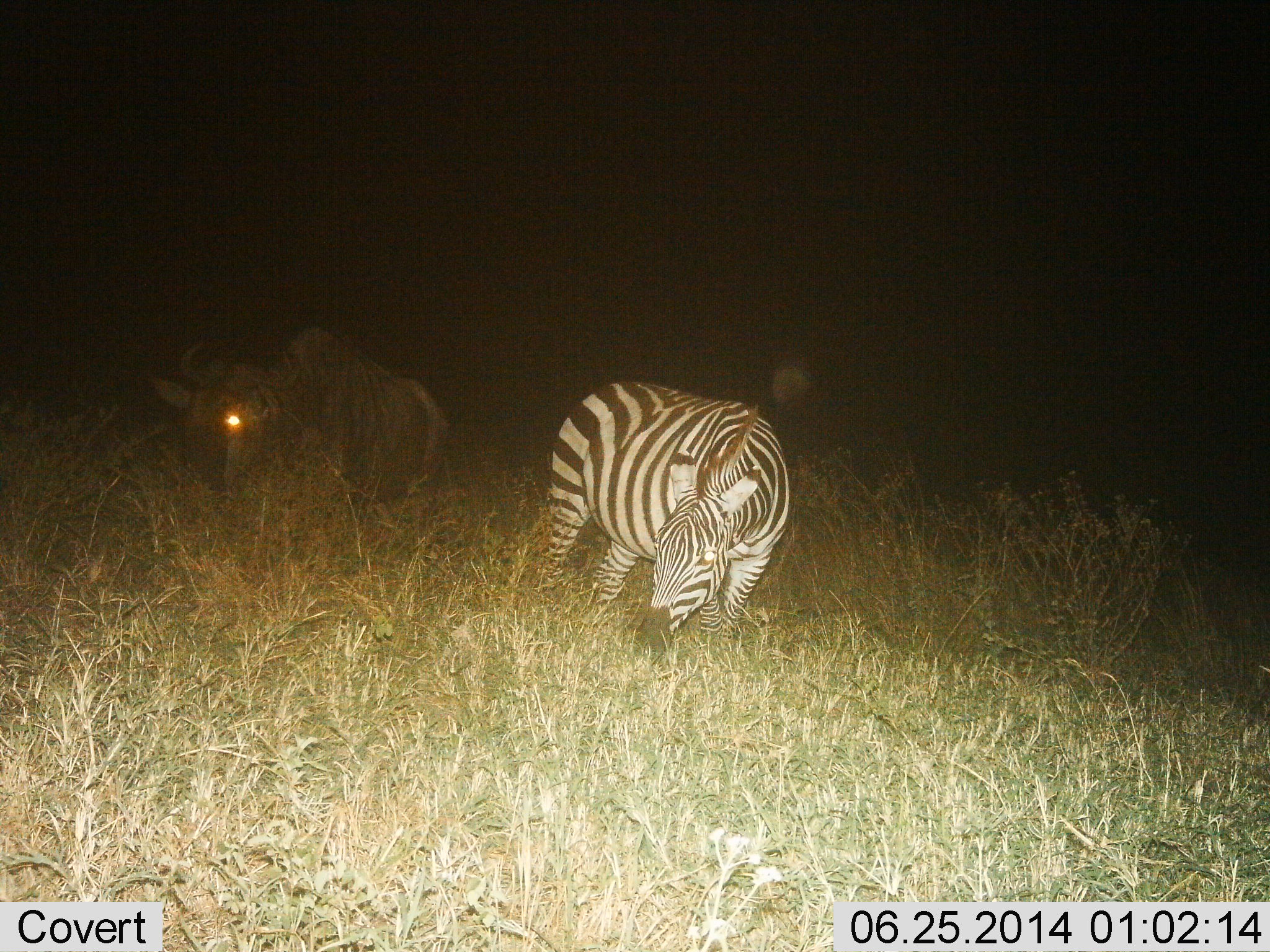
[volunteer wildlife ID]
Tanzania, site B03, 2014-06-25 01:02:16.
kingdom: Animalia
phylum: Chordata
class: Mammalia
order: Artiodactyla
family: Bovidae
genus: Connochaetes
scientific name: Connochaetes taurinus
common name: blue wildebeest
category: wildebeest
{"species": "wildebeest (blue wildebeest) (Connochaetes taurinus)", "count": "1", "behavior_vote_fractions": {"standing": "30%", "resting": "10%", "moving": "10%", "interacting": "0%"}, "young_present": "0%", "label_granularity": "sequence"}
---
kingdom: Animalia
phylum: Chordata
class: Mammalia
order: Perissodactyla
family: Equidae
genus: Equus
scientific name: Equus quagga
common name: plains zebra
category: zebra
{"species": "zebra (plains zebra) (Equus quagga)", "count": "1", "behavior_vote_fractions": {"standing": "30%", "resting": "0%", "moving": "0%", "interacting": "0%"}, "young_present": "0%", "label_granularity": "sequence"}